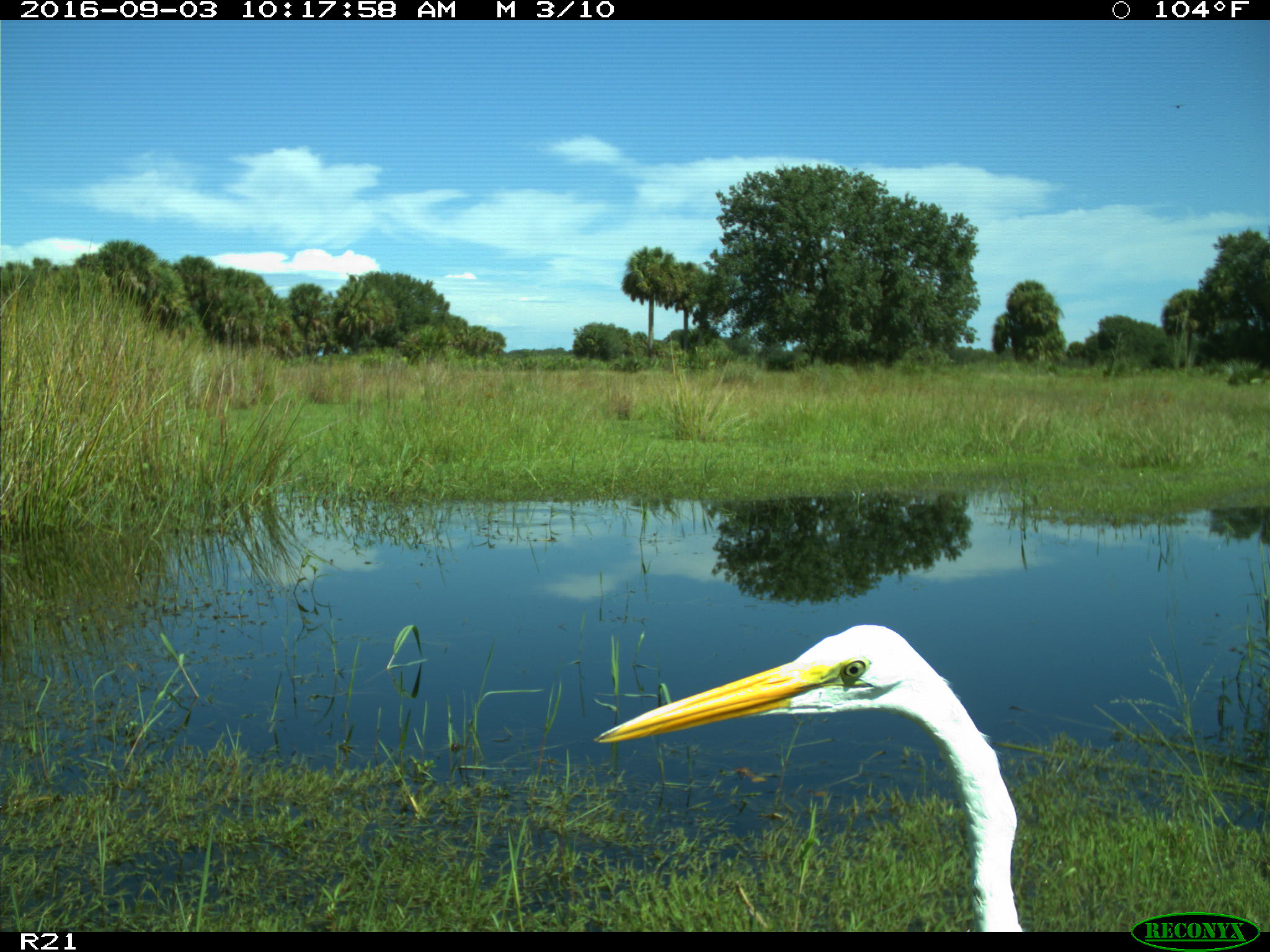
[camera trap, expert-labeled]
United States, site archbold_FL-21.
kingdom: Animalia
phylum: Chordata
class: Aves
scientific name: Aves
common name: birds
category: unidentified bird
Unidentified bird (birds) (Aves).